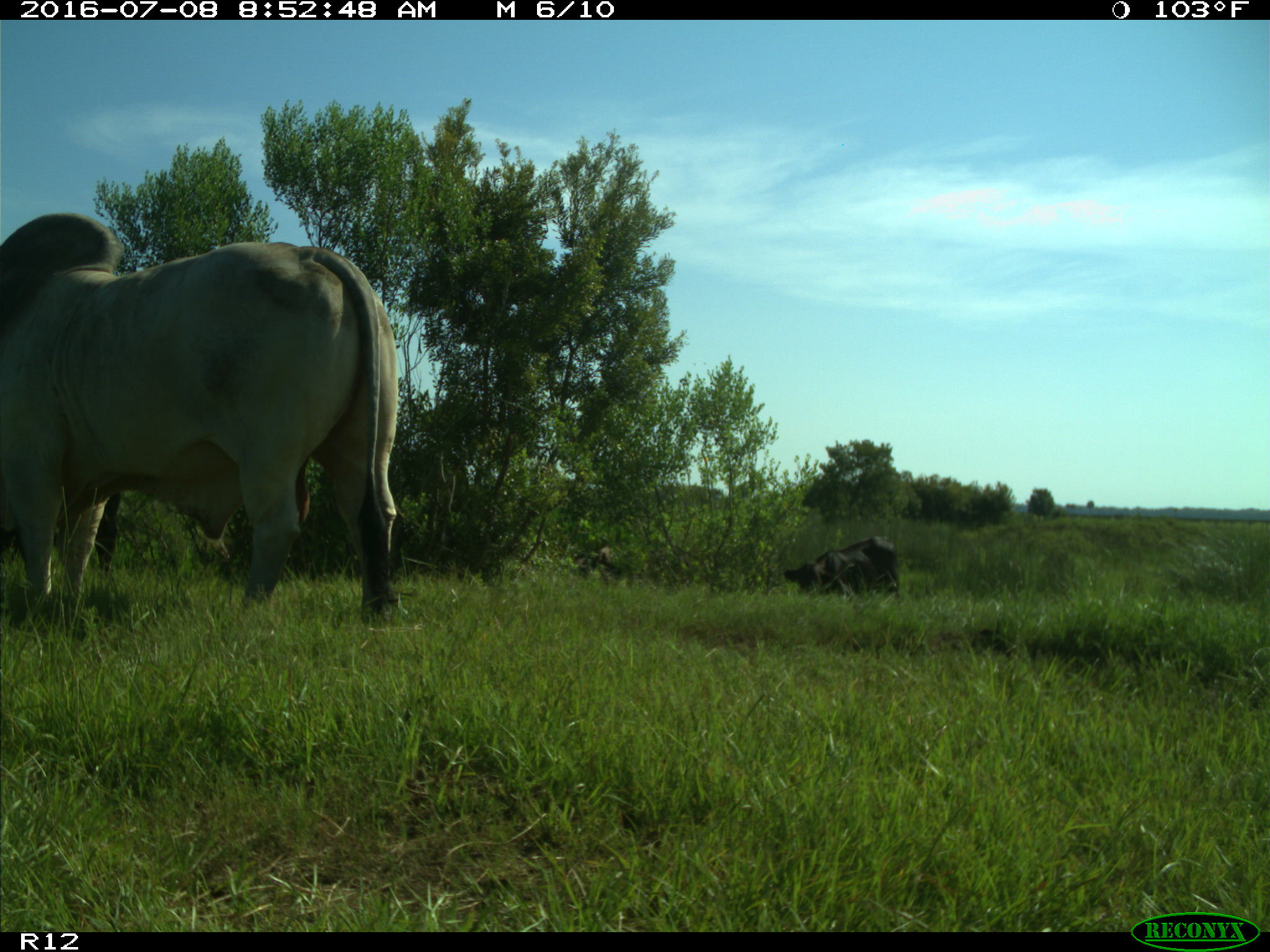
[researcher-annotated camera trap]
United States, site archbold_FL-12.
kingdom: Animalia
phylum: Chordata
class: Mammalia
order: Artiodactyla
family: Bovidae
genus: Bos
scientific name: Bos taurus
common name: domestic cow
Bos taurus (domestic cow).